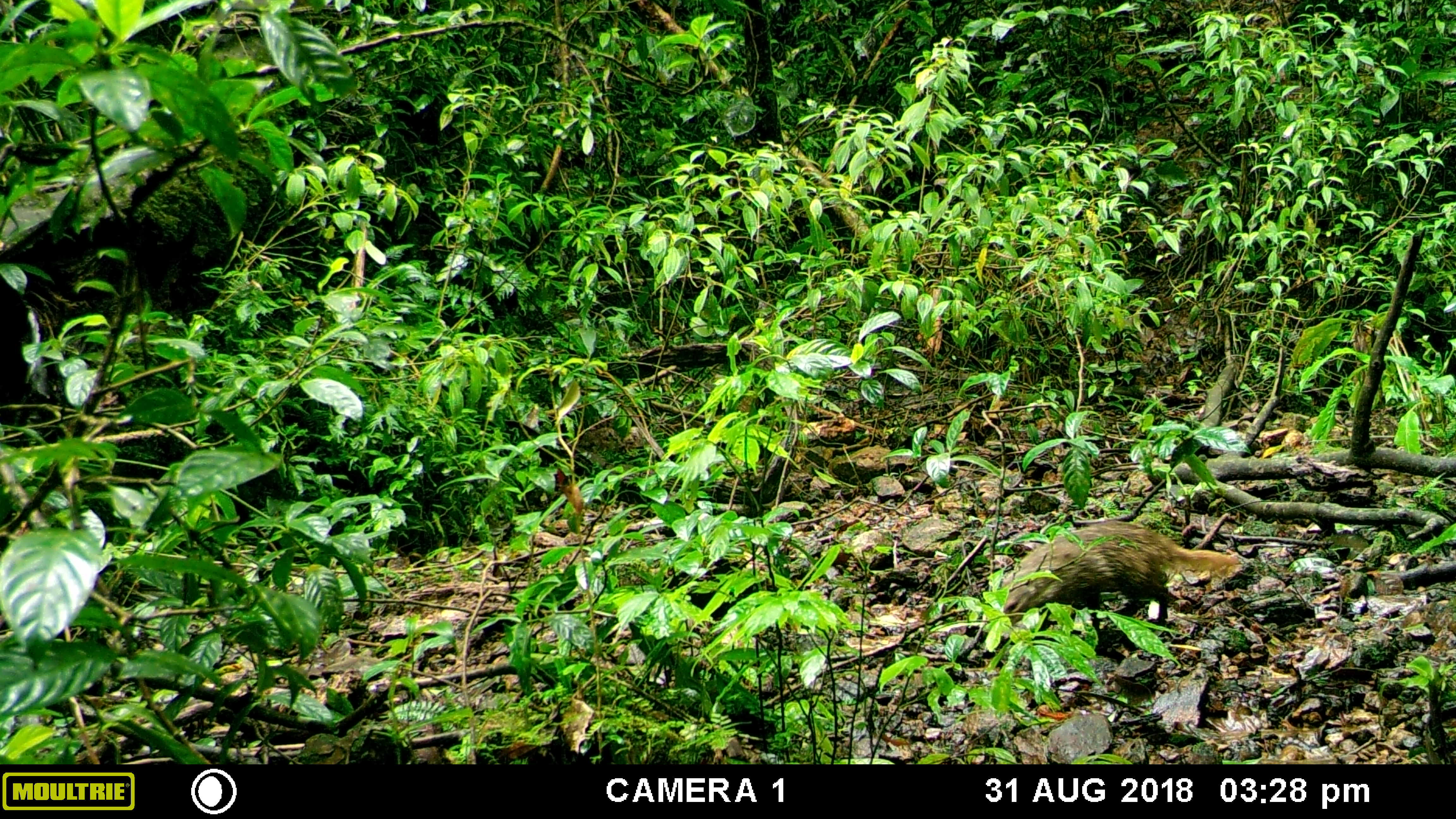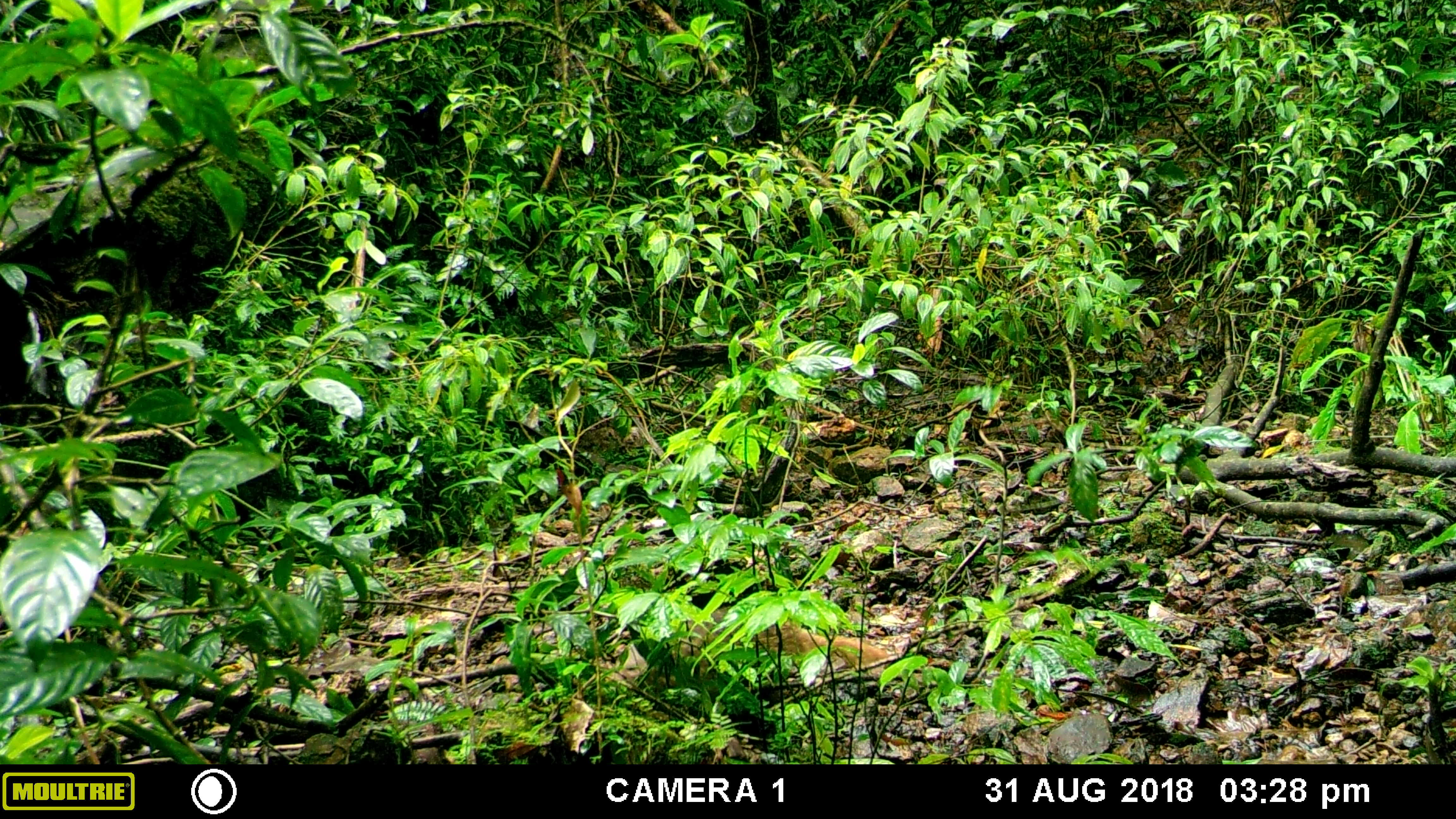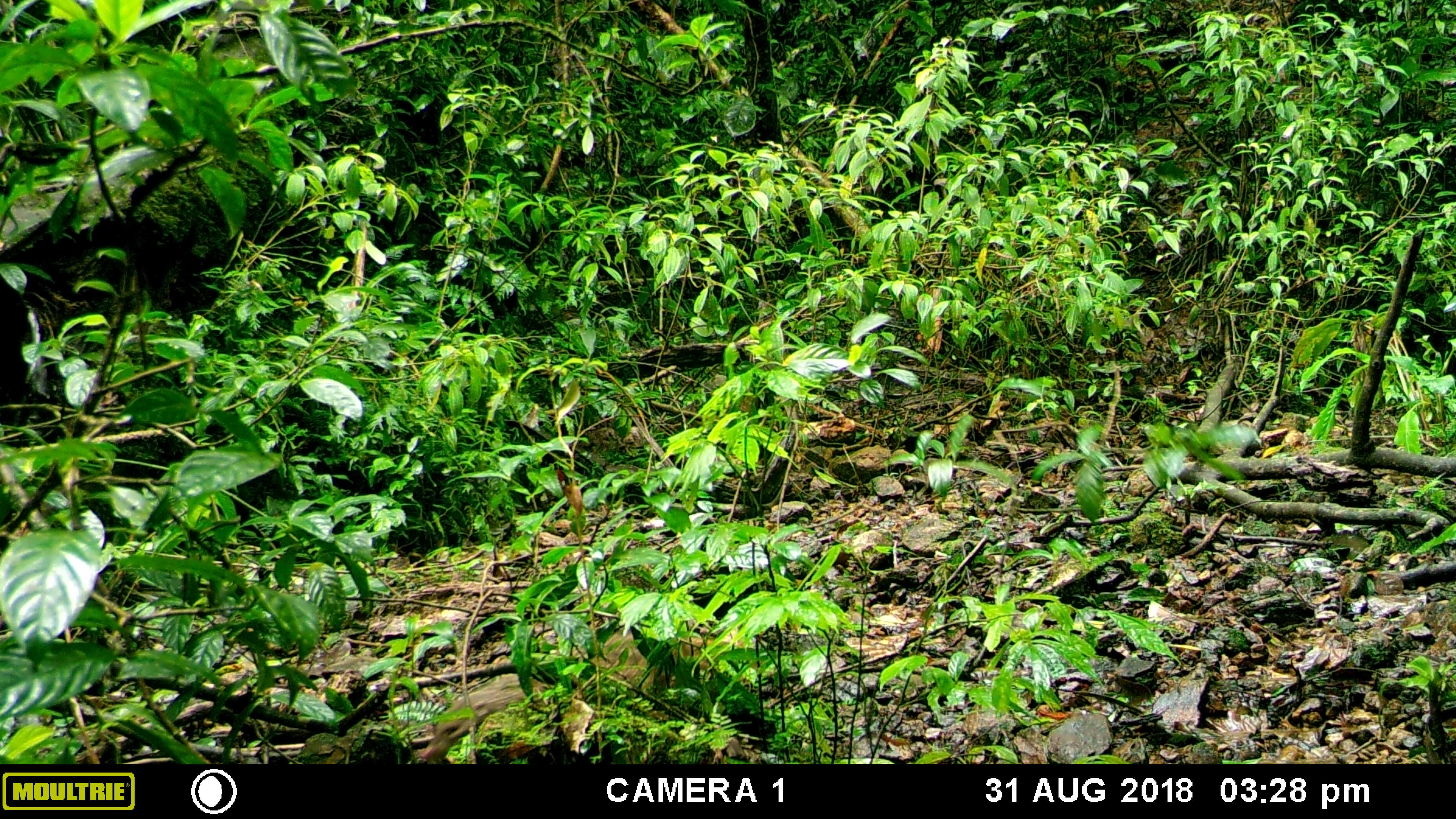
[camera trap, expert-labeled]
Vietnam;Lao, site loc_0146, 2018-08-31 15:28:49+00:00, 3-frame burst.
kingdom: Animalia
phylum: Chordata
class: Mammalia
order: Carnivora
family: Herpestidae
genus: Urva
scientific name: Urva urva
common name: crab-eating mongoose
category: crab eating mongoose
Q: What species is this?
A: Crab eating mongoose (crab-eating mongoose) (Urva urva).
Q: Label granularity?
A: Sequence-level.